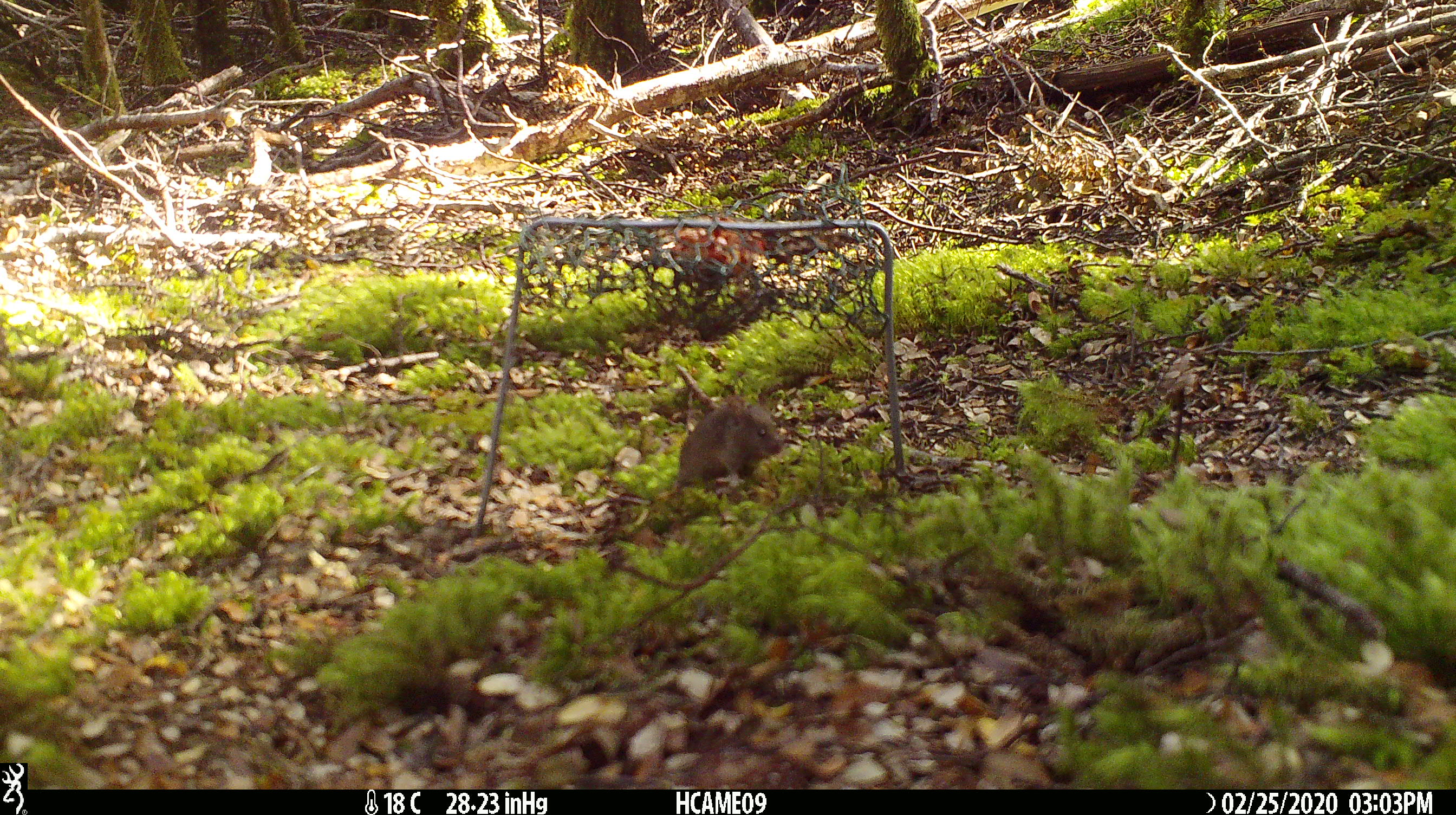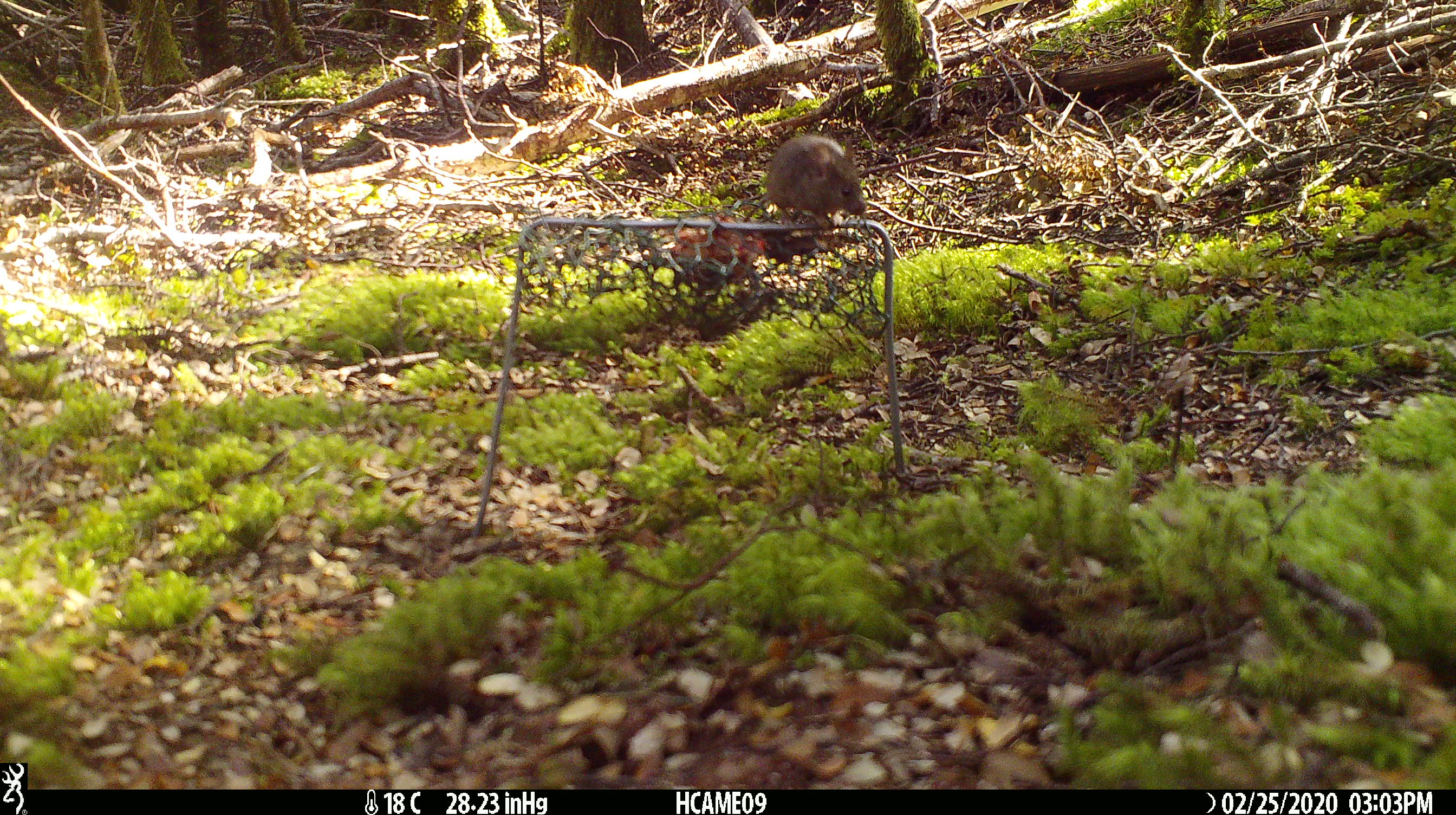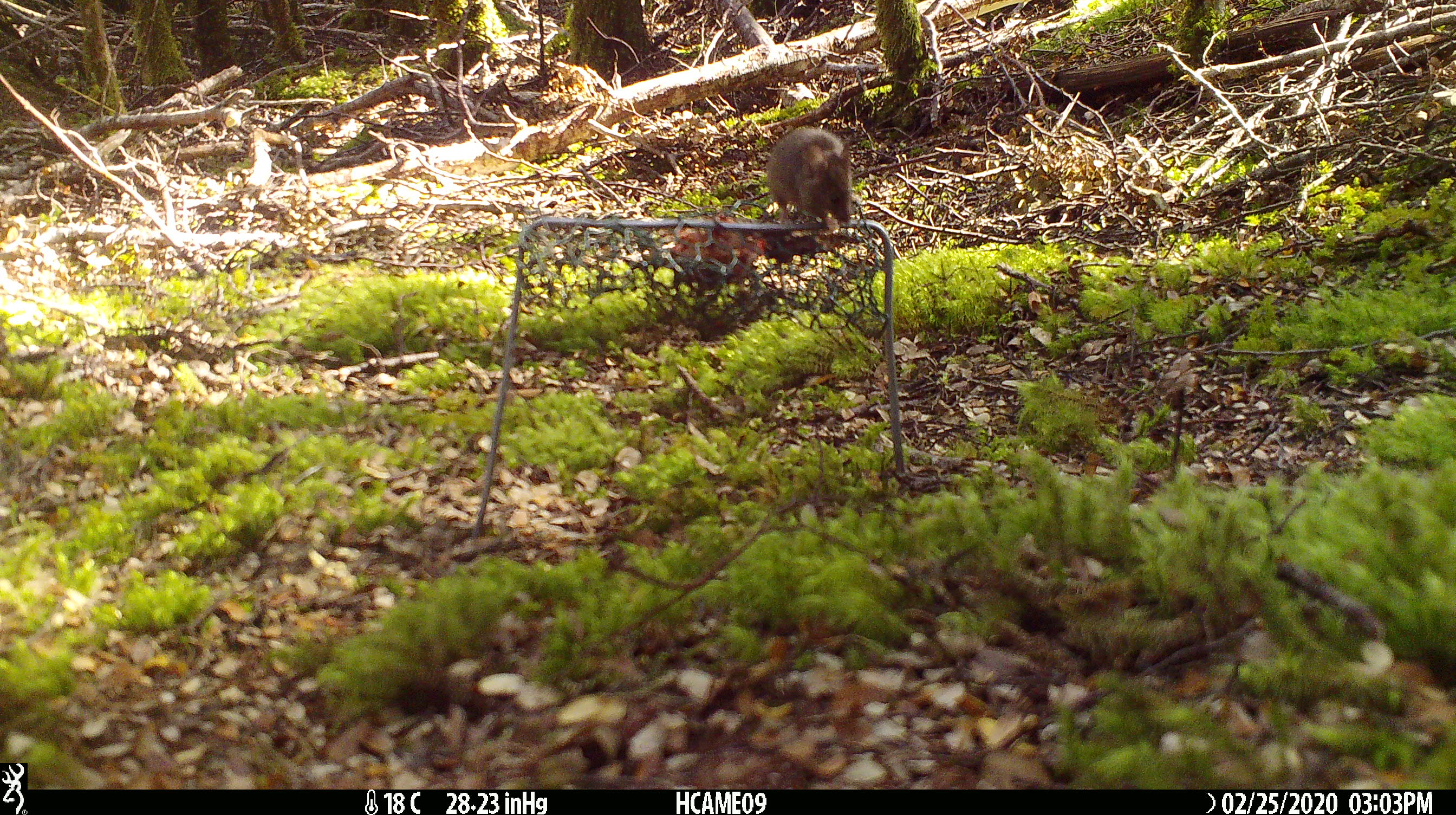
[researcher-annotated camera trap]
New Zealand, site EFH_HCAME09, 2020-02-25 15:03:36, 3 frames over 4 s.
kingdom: Animalia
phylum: Chordata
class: Mammalia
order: Rodentia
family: Muridae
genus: Mus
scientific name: Mus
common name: mouse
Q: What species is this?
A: Mouse (Mus).